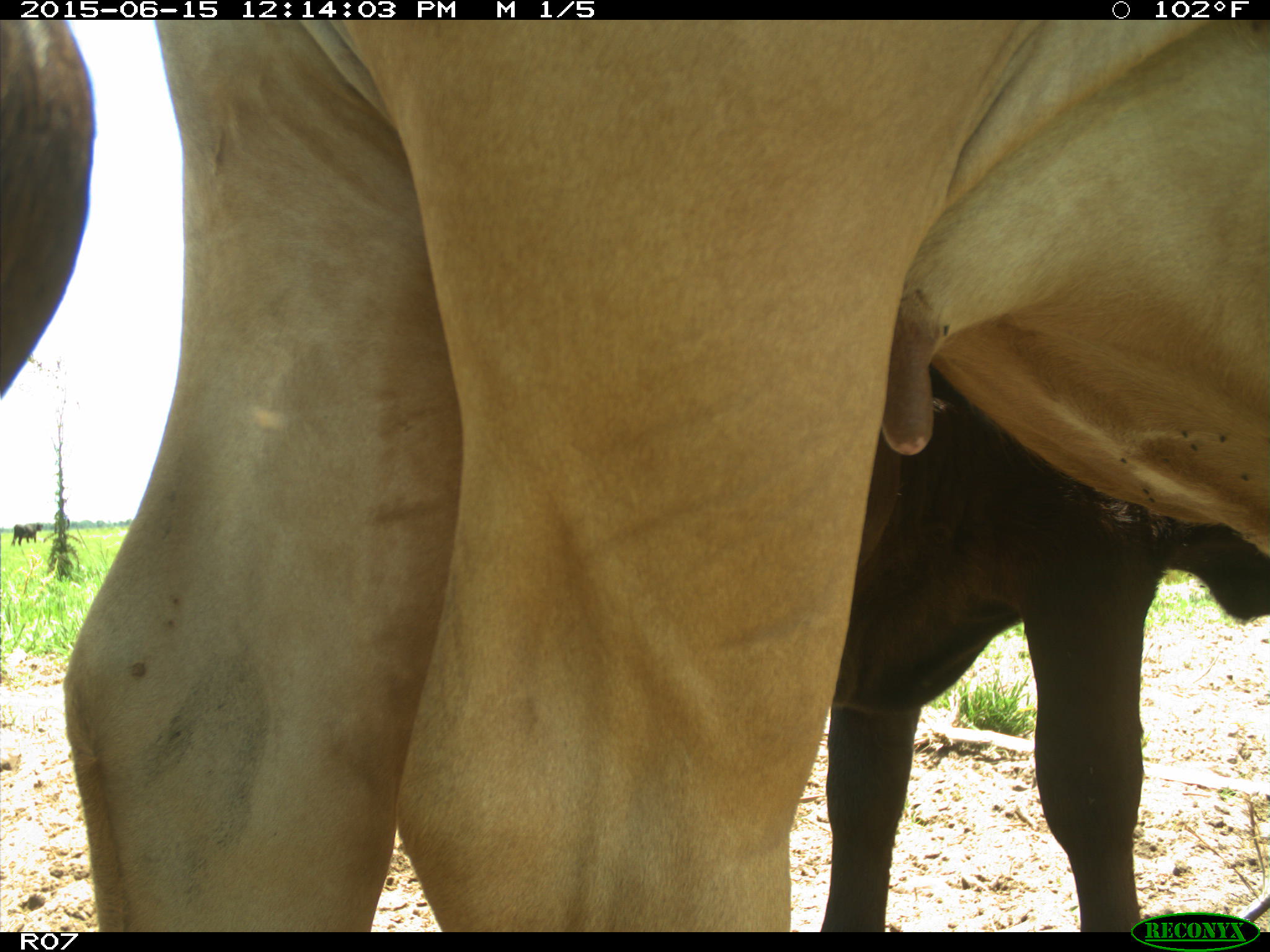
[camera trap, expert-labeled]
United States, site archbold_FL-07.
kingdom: Animalia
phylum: Chordata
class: Mammalia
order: Artiodactyla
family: Bovidae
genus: Bos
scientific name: Bos taurus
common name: domestic cow